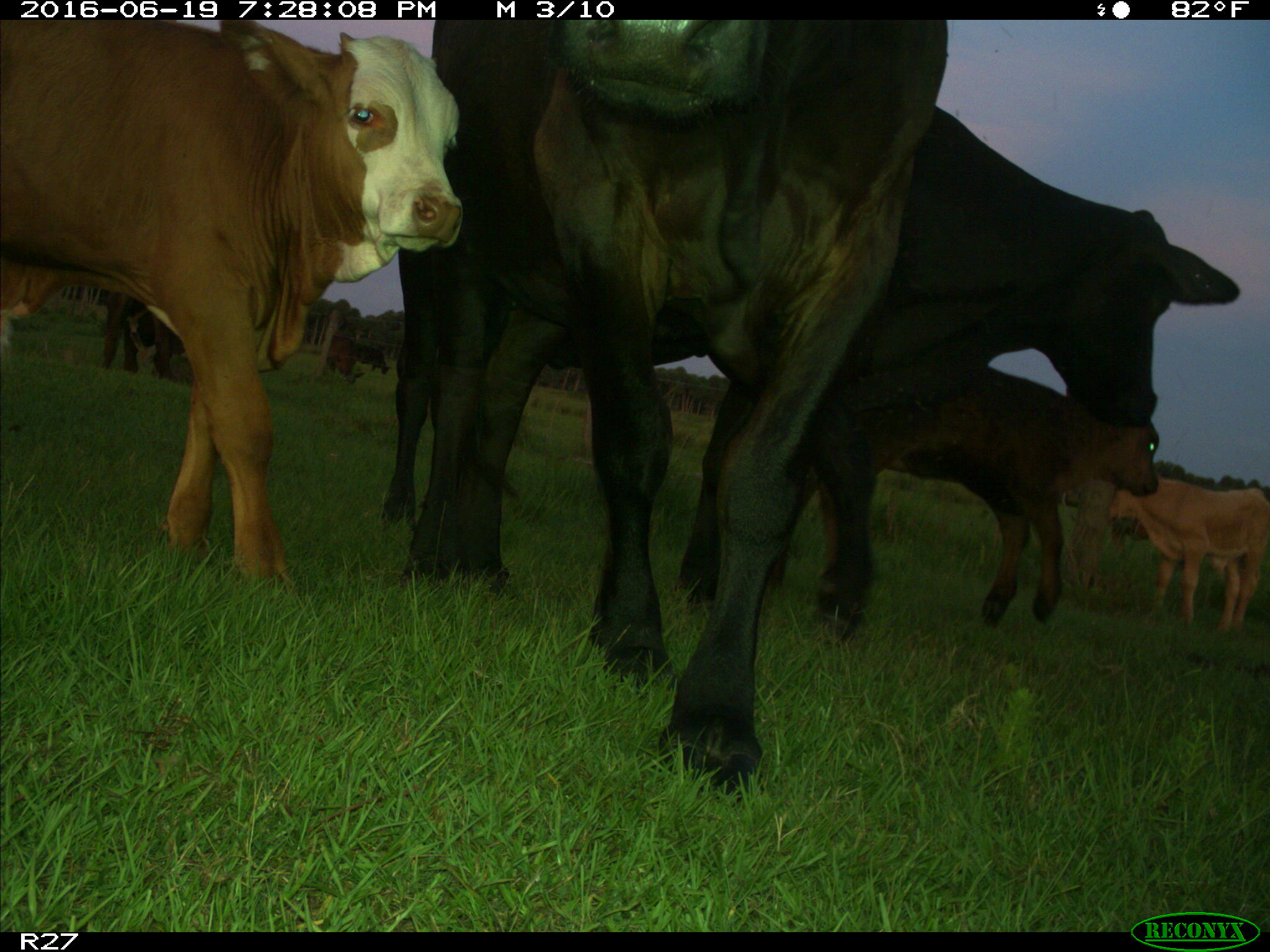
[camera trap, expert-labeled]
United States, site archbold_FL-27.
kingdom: Animalia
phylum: Chordata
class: Mammalia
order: Artiodactyla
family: Bovidae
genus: Bos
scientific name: Bos taurus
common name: domestic cow